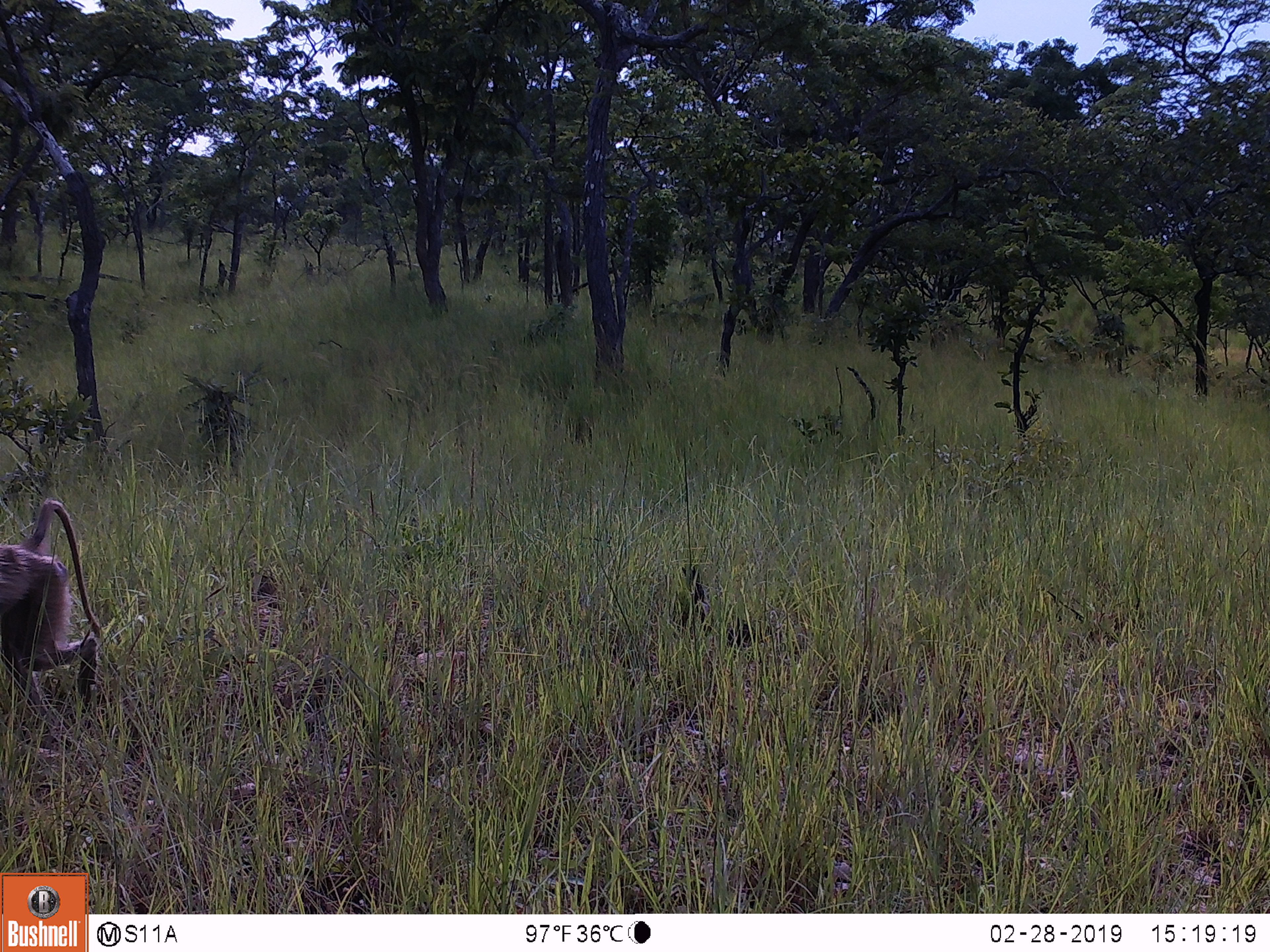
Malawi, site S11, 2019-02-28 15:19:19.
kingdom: Animalia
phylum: Chordata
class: Mammalia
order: Primates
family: Cercopithecidae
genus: Papio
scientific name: Papio cynocephalus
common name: yellow baboon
Yellow baboon (Papio cynocephalus), count 1.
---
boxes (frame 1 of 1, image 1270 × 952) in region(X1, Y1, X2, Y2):
yellow baboon: region(0, 480, 136, 730)